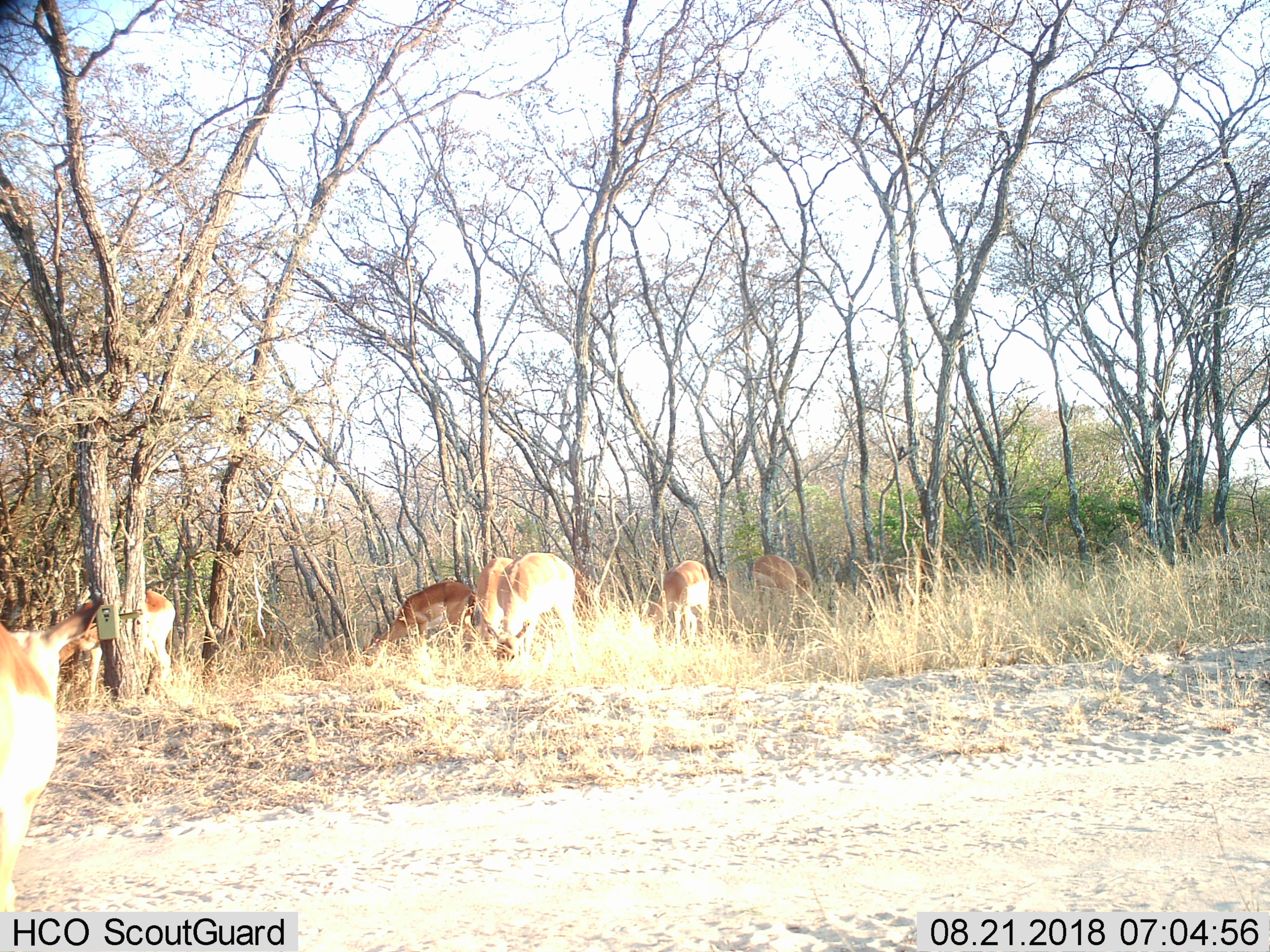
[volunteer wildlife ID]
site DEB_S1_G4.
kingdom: Animalia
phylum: Chordata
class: Mammalia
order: Artiodactyla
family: Bovidae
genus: Aepyceros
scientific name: Aepyceros melampus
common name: impala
Impala (Aepyceros melampus), count 7. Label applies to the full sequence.